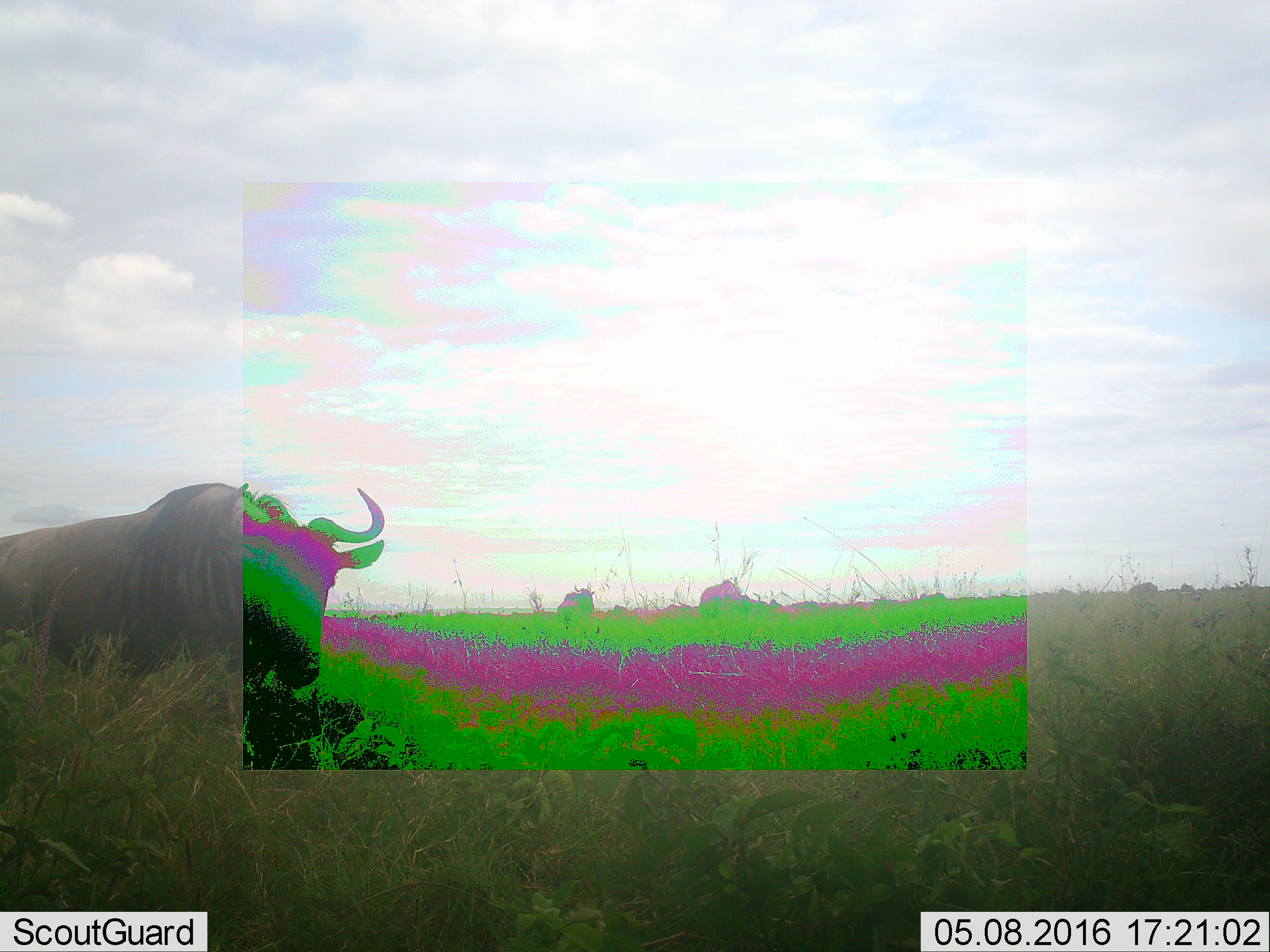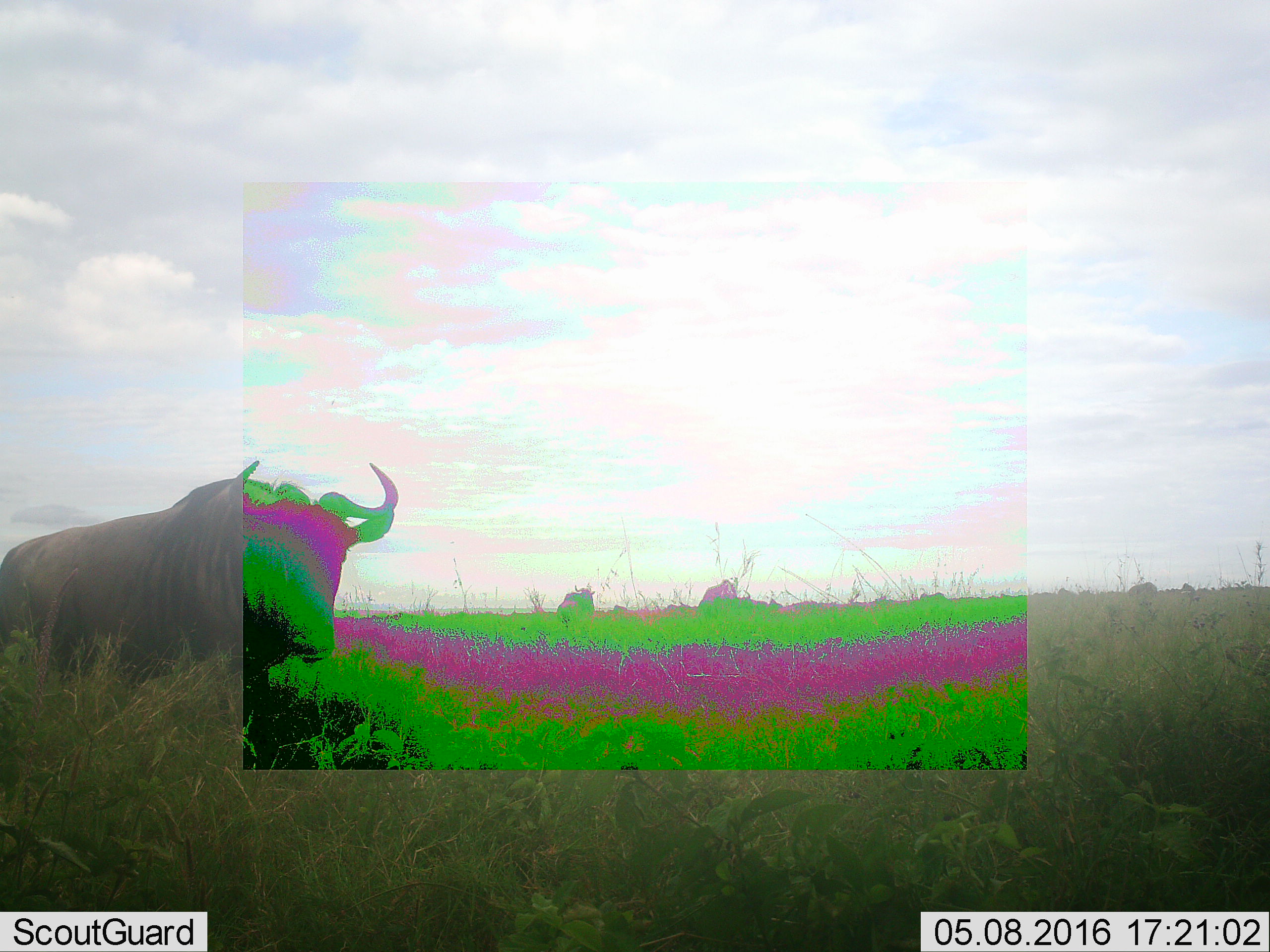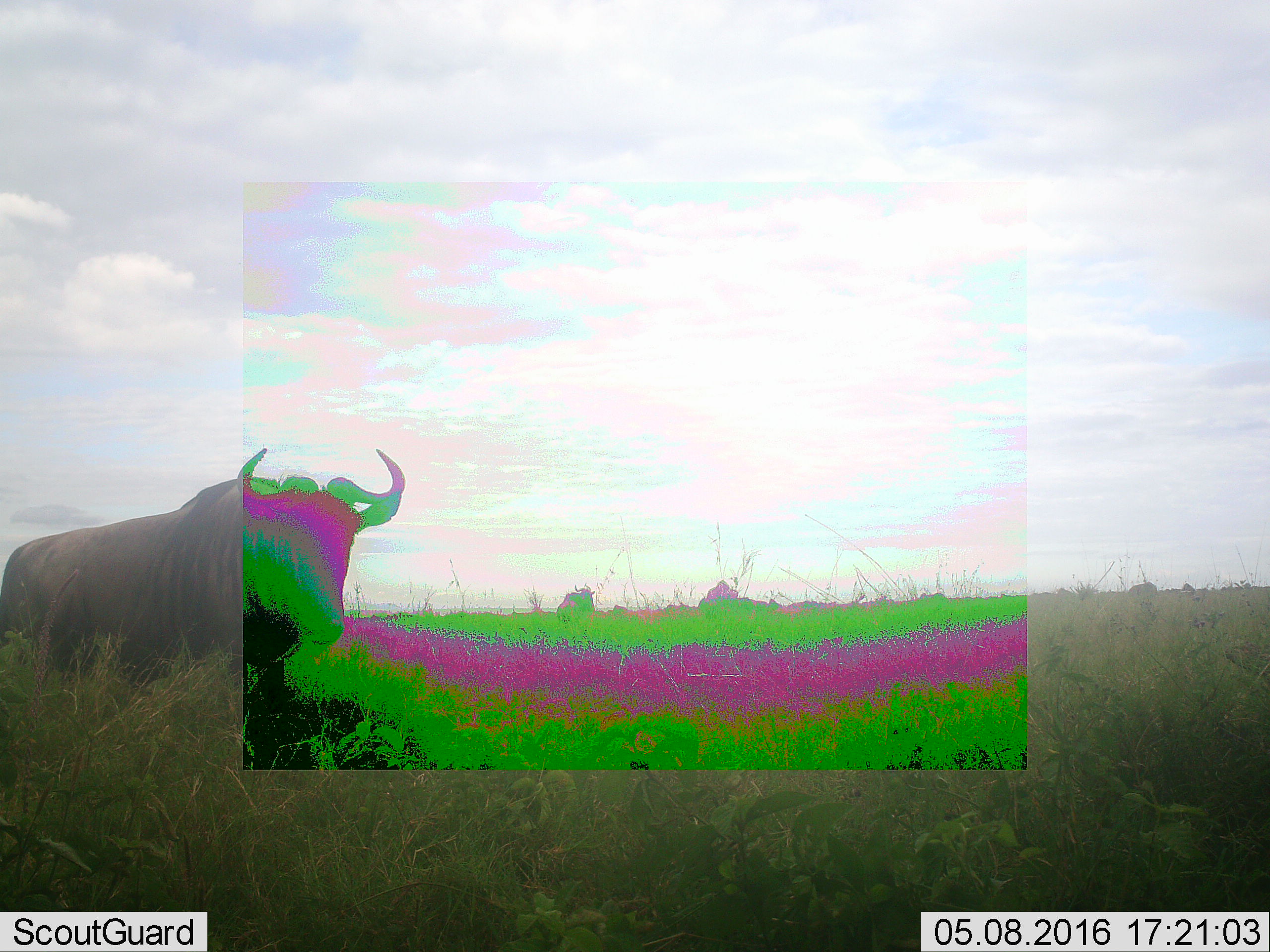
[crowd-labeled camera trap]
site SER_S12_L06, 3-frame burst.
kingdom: Animalia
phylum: Chordata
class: Mammalia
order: Artiodactyla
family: Bovidae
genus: Connochaetes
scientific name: Connochaetes taurinus taurinus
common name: blue wildebeest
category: wildebeestblue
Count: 4.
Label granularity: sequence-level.